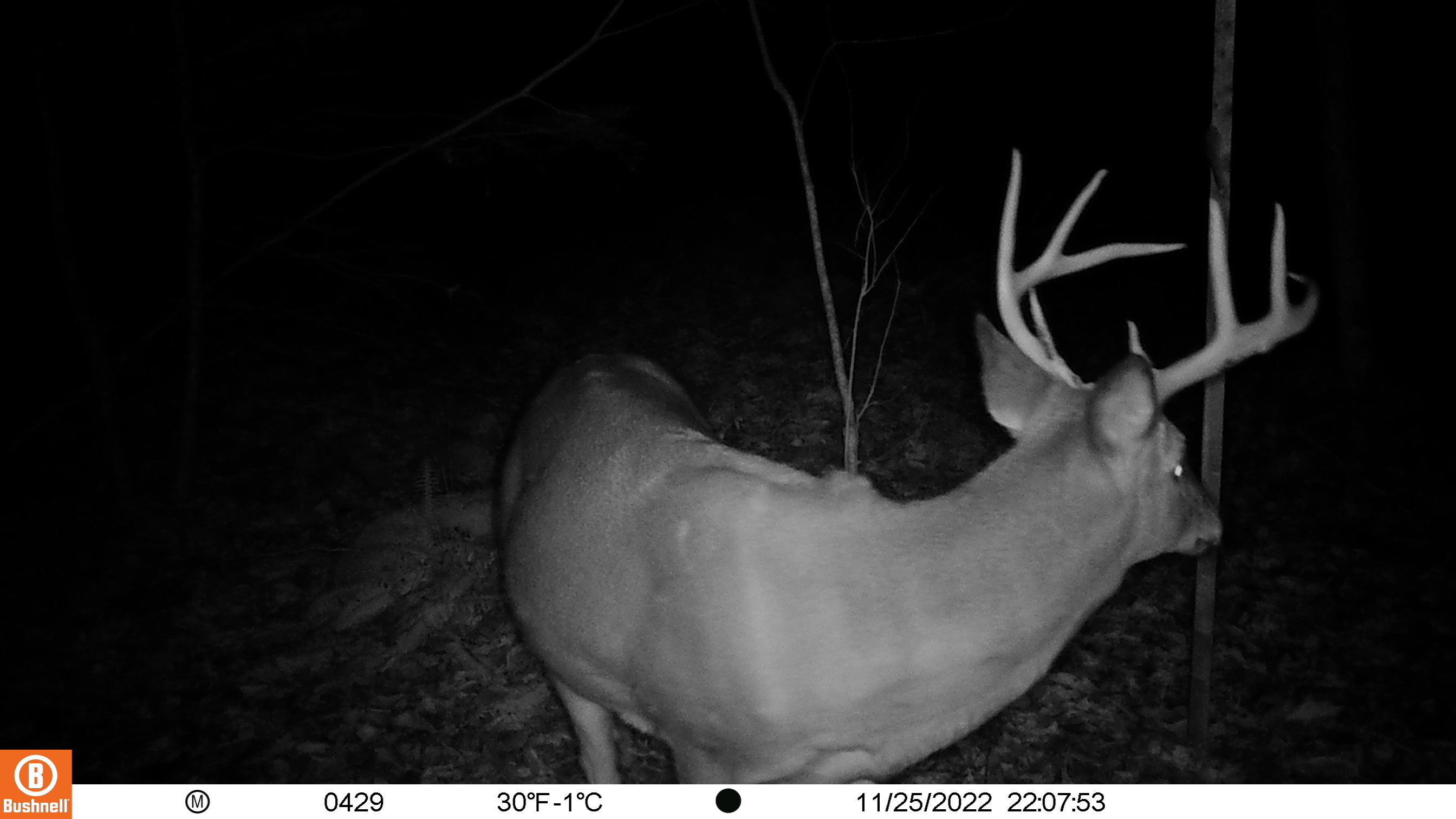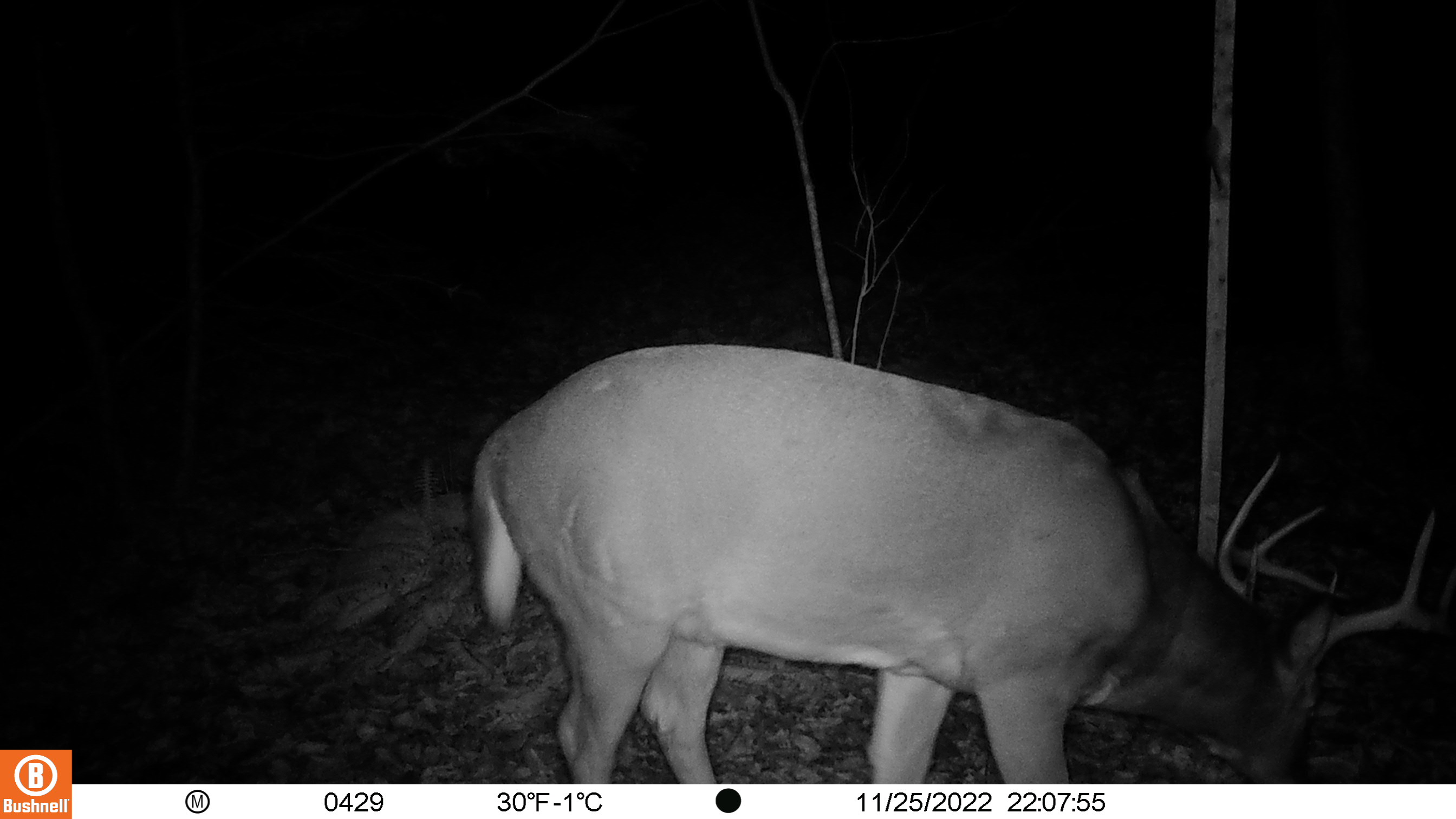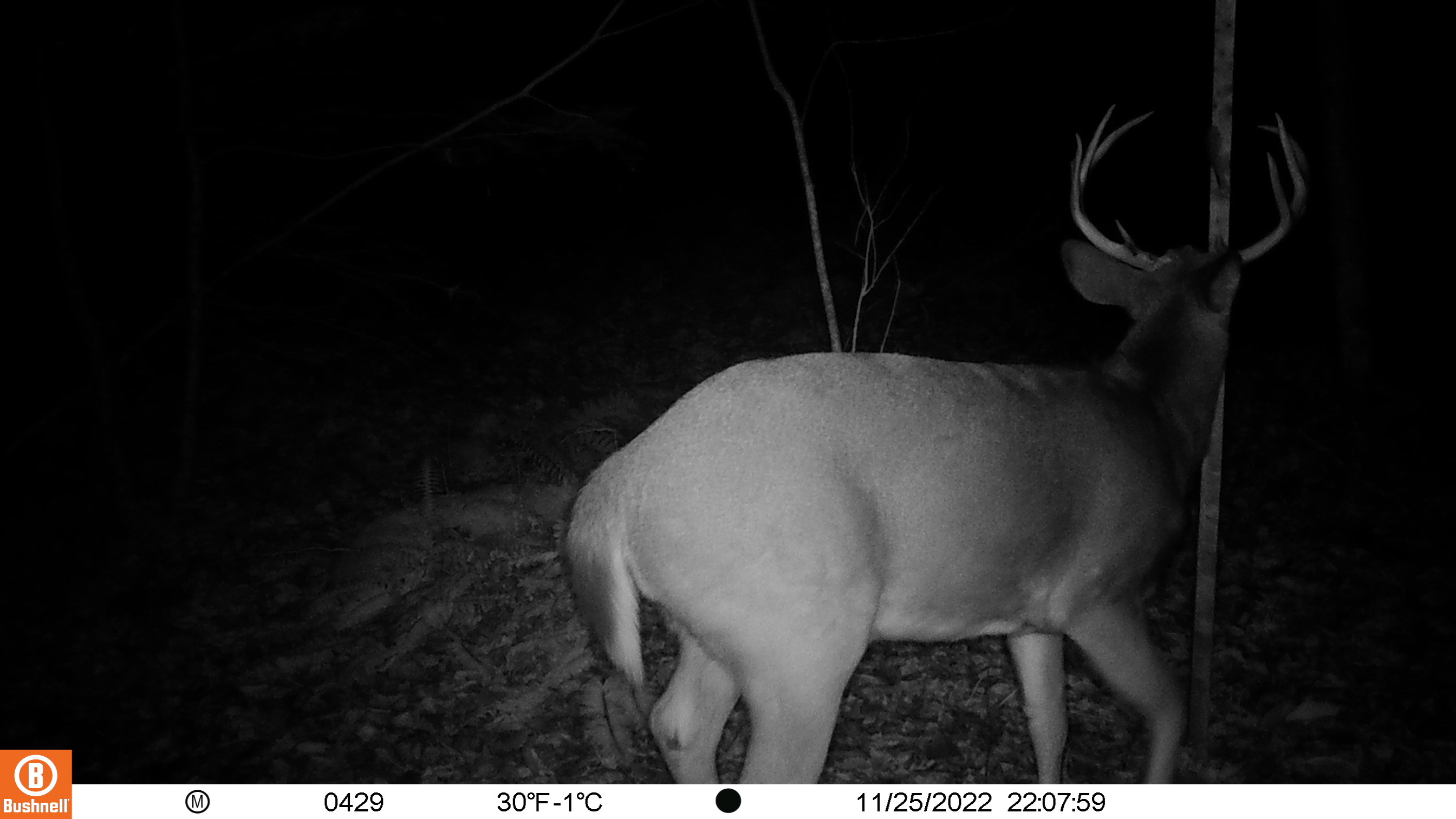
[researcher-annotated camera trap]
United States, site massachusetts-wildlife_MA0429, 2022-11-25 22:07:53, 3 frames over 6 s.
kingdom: Animalia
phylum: Chordata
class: Mammalia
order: Artiodactyla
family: Cervidae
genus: Odocoileus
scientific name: Odocoileus virginianus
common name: white-tailed deer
White-tailed deer (Odocoileus virginianus).